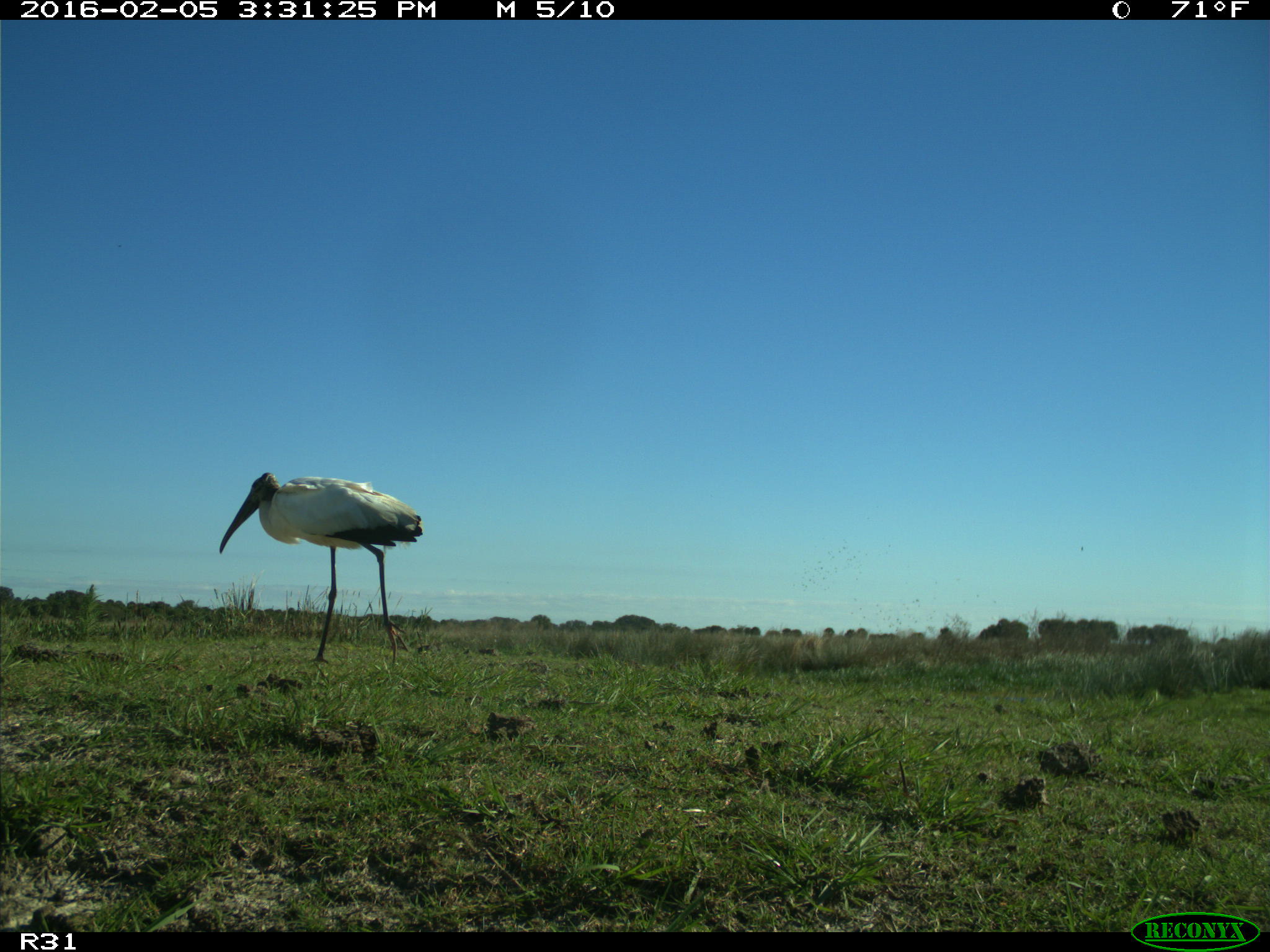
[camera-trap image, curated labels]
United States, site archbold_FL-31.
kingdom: Animalia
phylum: Chordata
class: Aves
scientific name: Aves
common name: birds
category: unidentified bird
Unidentified bird (birds) (Aves).